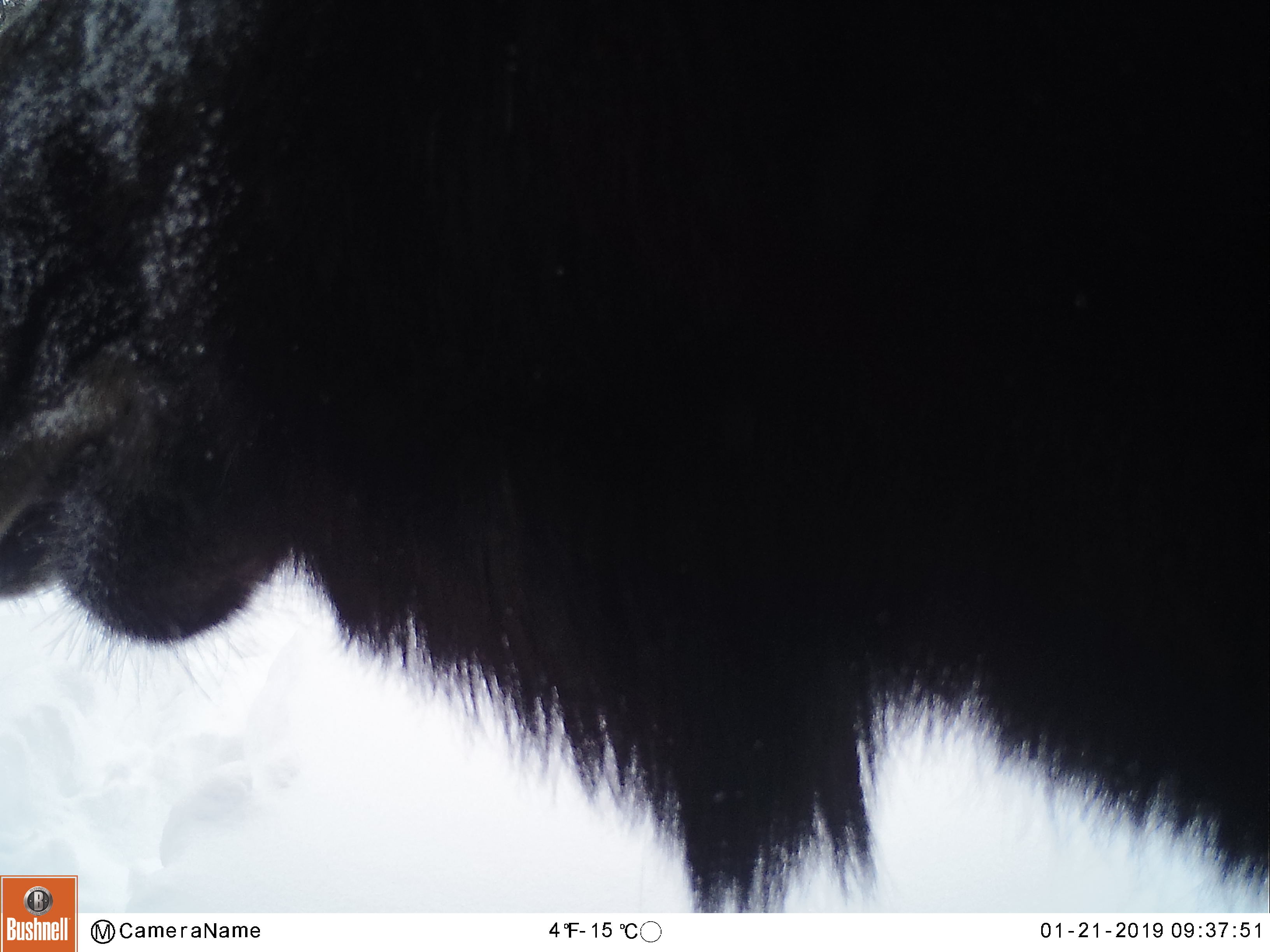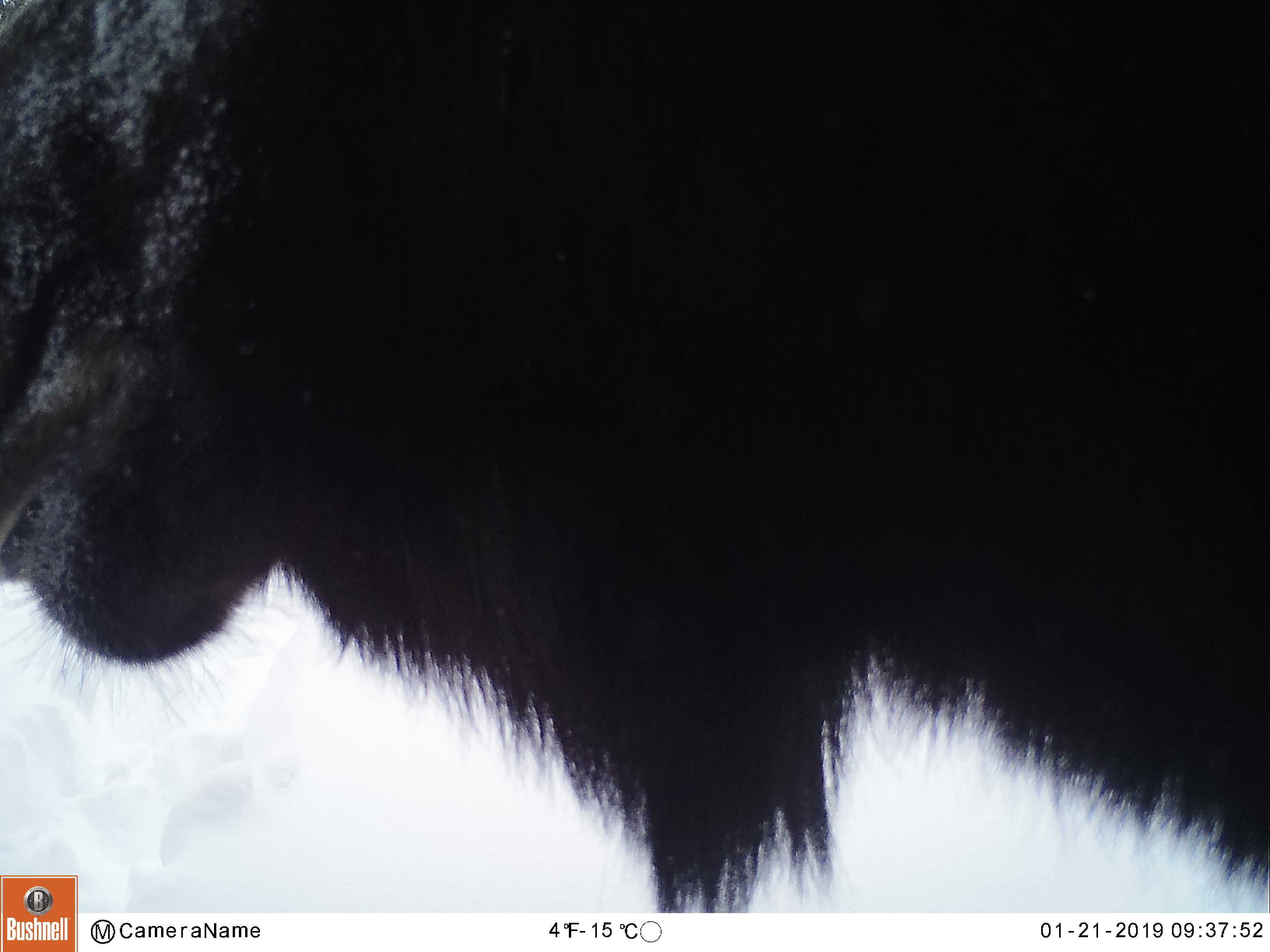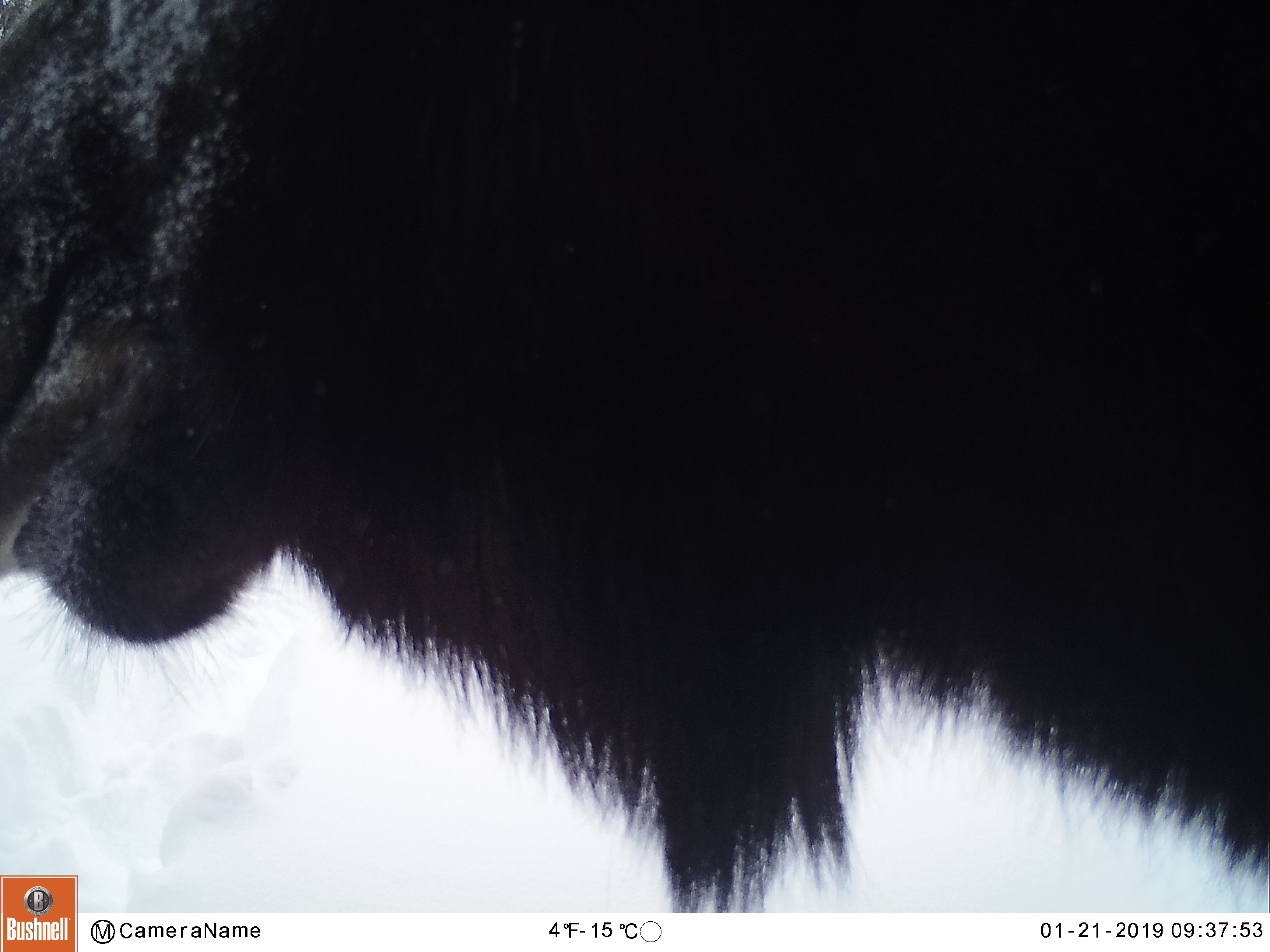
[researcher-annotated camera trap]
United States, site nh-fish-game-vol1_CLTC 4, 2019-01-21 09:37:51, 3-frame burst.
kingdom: Animalia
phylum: Chordata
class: Mammalia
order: Artiodactyla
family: Cervidae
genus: Alces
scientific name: Alces alces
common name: moose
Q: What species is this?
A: Moose (Alces alces).